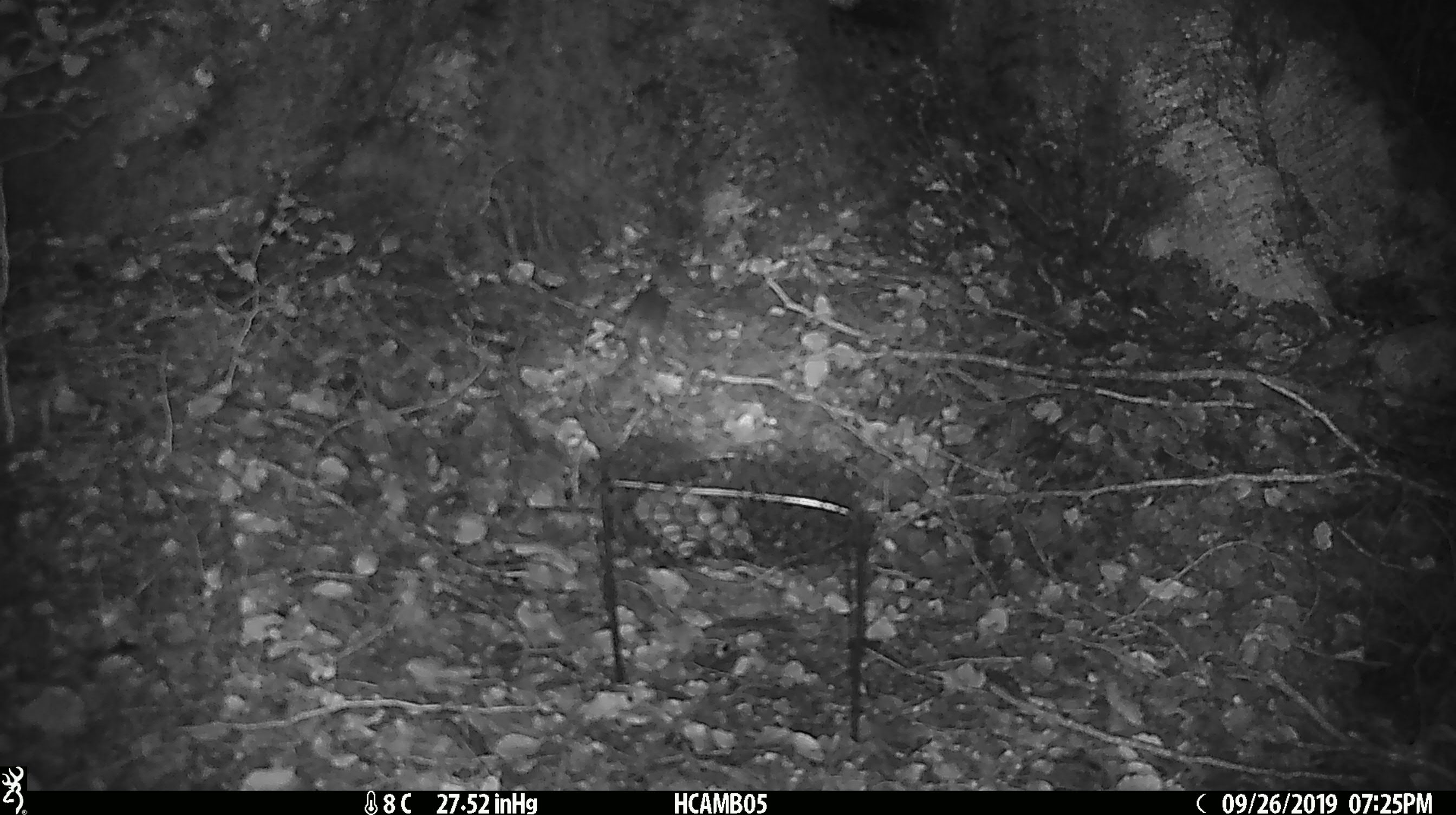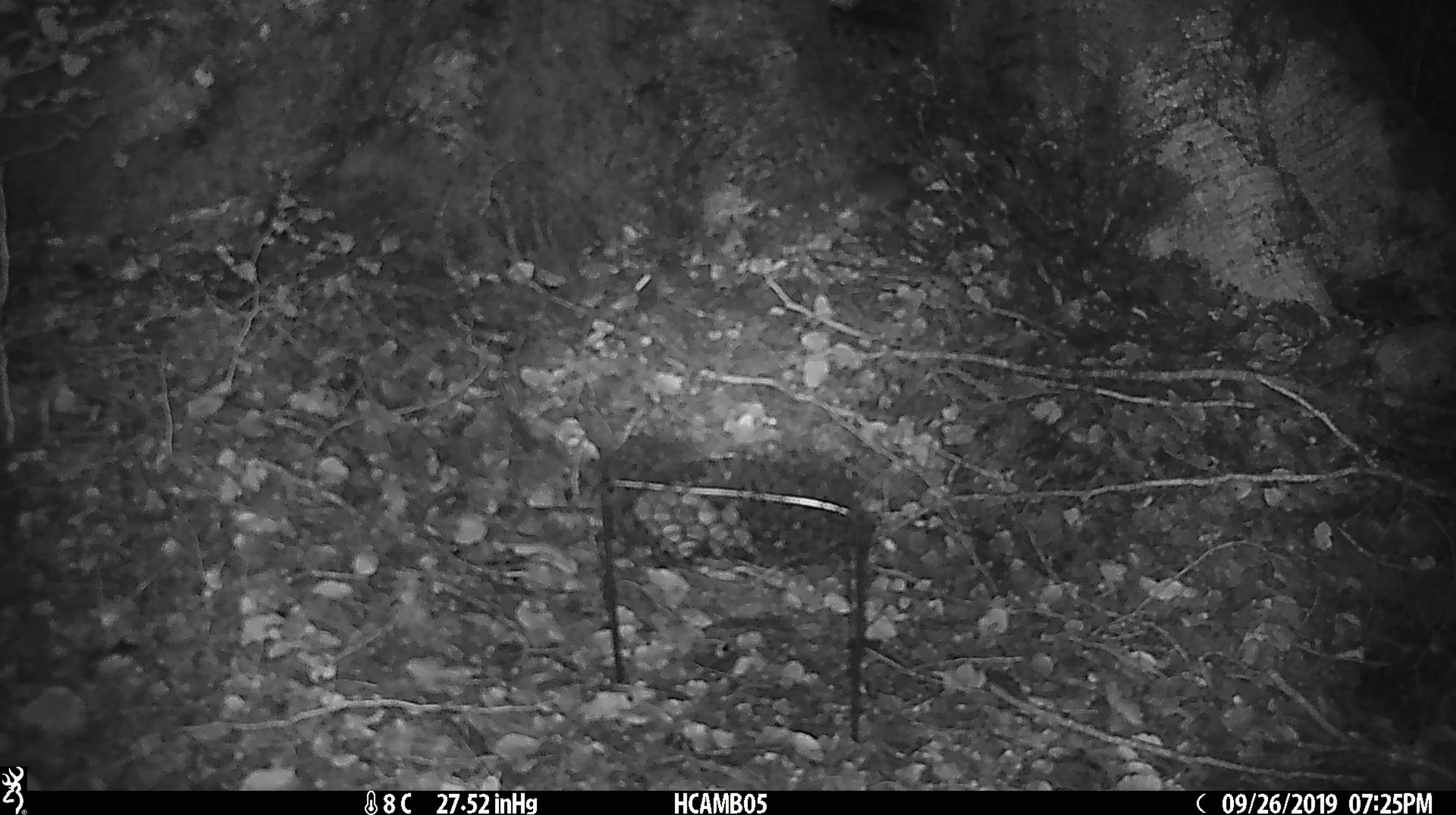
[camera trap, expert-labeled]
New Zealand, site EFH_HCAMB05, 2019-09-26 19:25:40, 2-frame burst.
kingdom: Animalia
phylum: Chordata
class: Mammalia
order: Rodentia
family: Muridae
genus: Mus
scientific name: Mus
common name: mouse